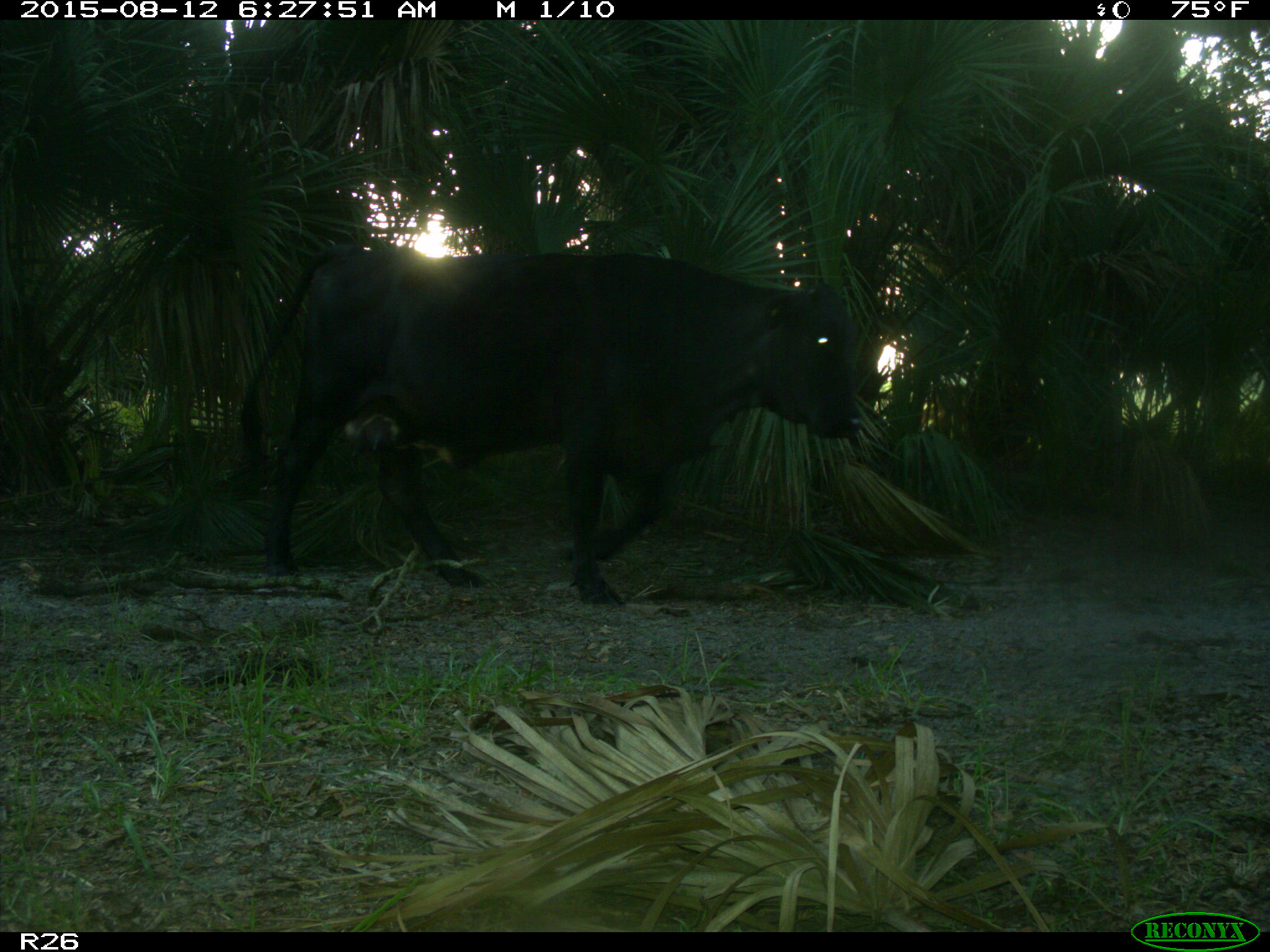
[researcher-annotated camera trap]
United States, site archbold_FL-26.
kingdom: Animalia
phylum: Chordata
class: Mammalia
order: Artiodactyla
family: Bovidae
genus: Bos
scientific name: Bos taurus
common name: domestic cow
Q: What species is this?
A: Bos taurus (domestic cow).